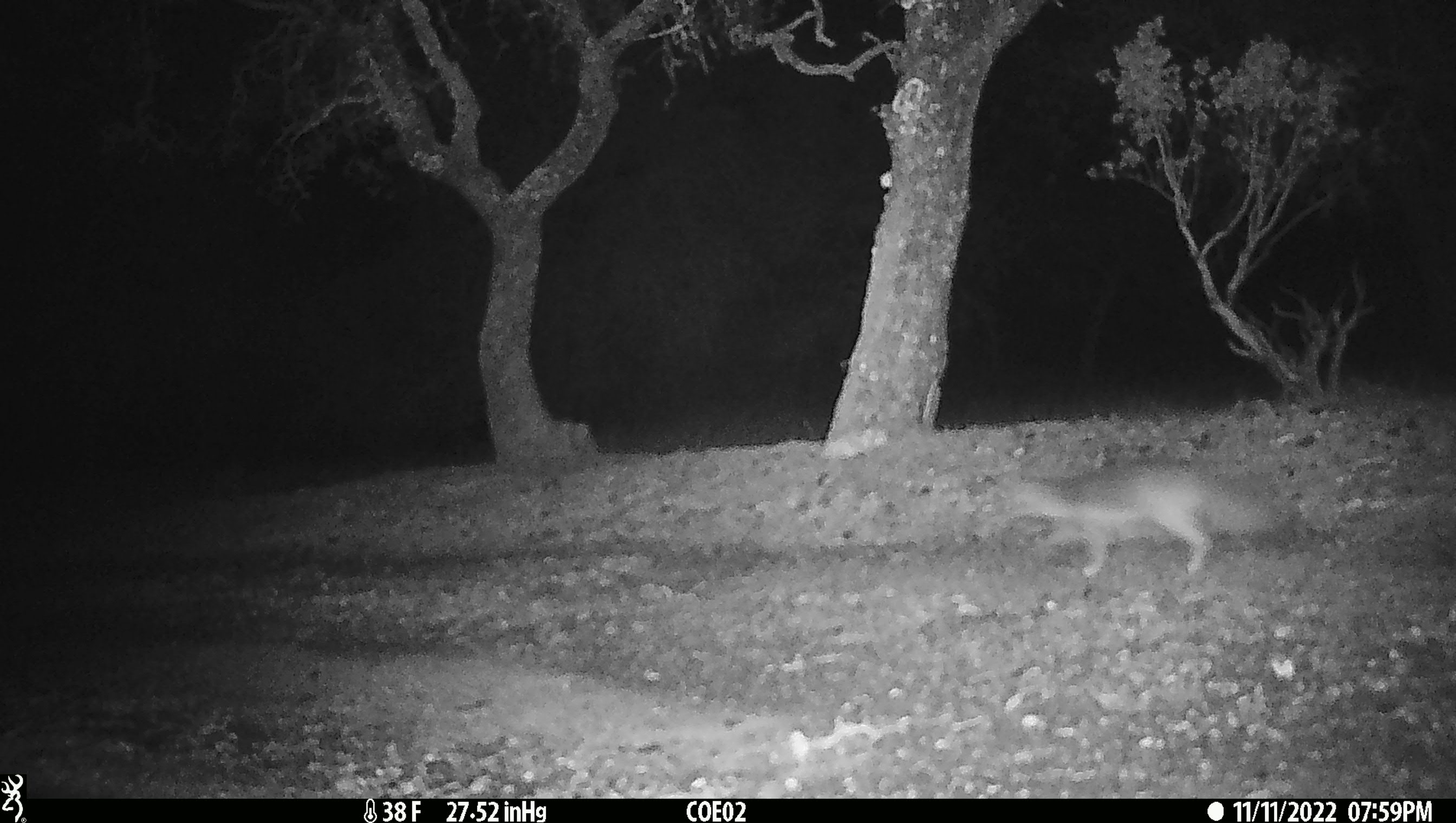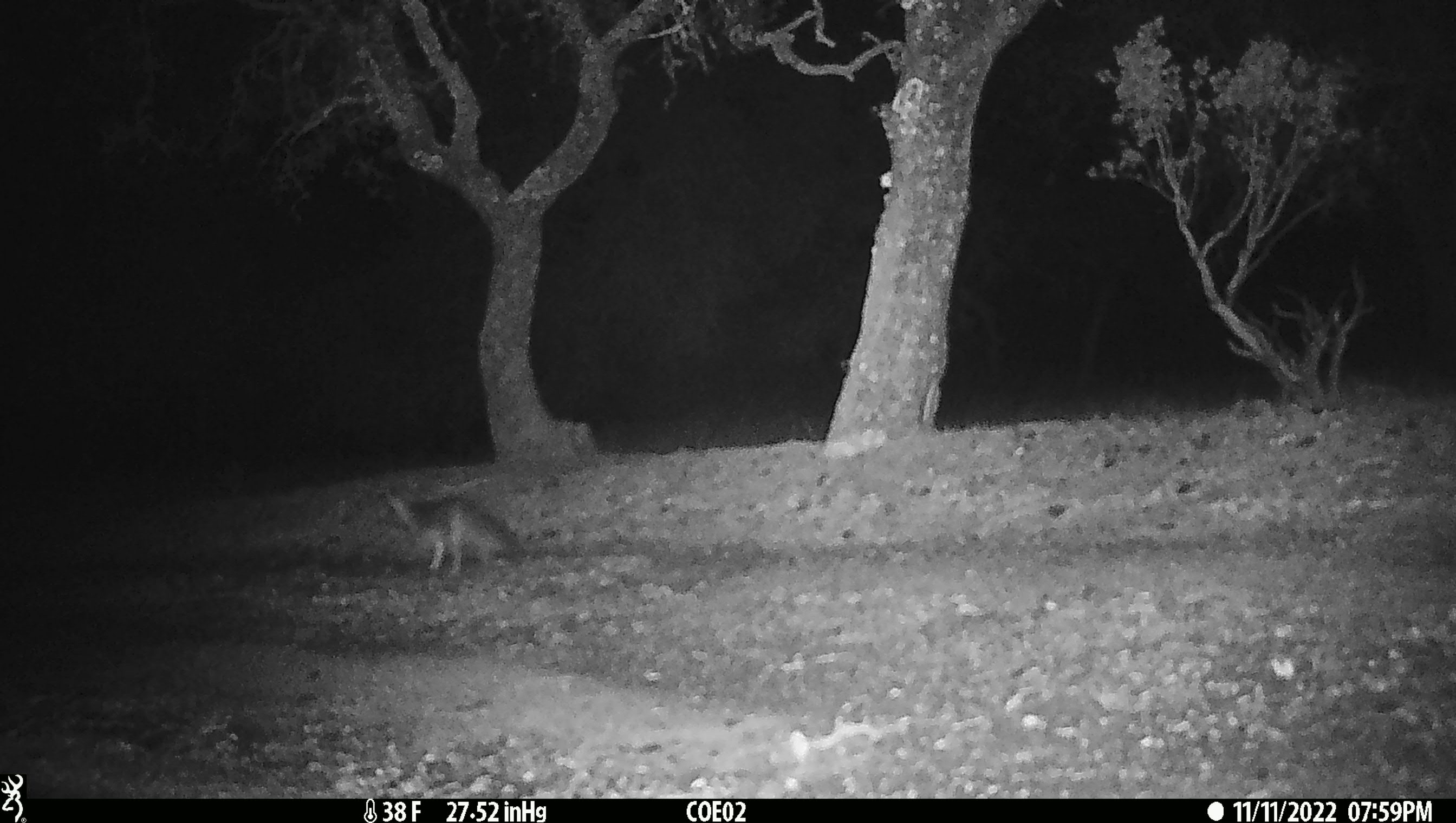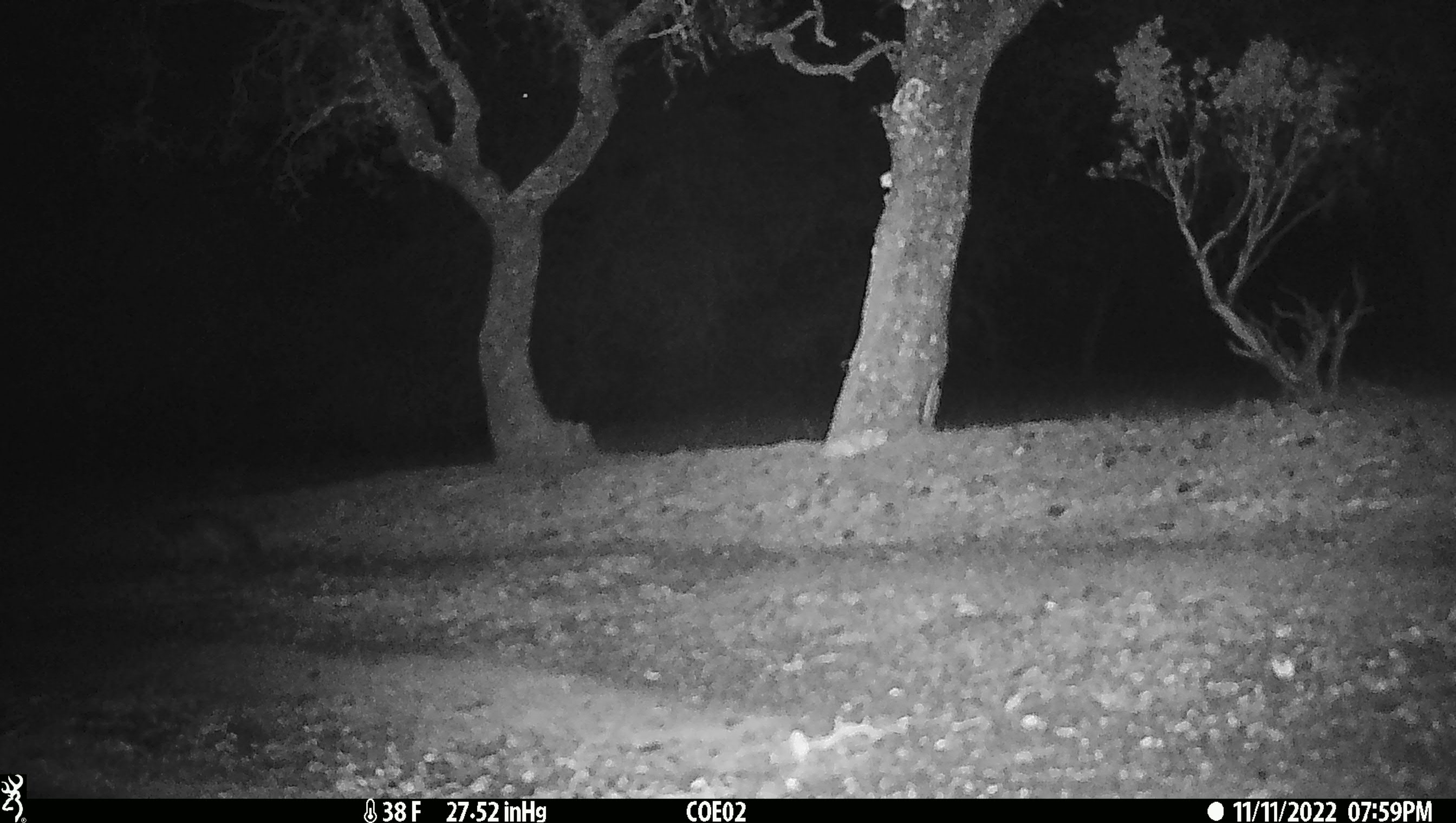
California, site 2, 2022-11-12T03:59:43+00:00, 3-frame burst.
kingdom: Animalia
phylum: Chordata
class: Mammalia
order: Carnivora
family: Canidae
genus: Urocyon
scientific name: Urocyon cinereoargenteus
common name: gray fox